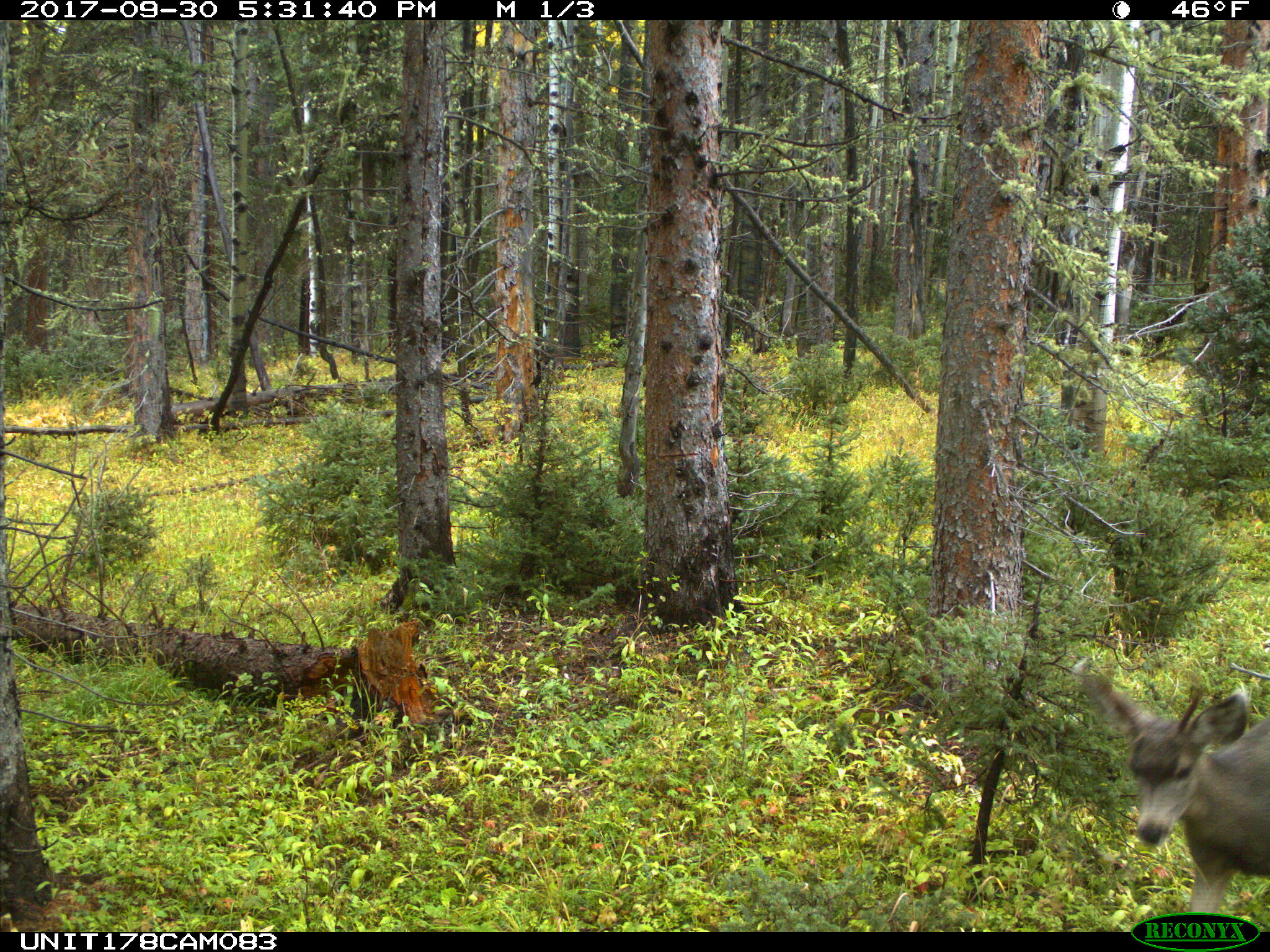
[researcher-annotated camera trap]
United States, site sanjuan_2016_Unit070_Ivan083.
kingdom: Animalia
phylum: Chordata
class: Mammalia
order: Artiodactyla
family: Cervidae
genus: Odocoileus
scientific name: Odocoileus hemionus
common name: mule deer